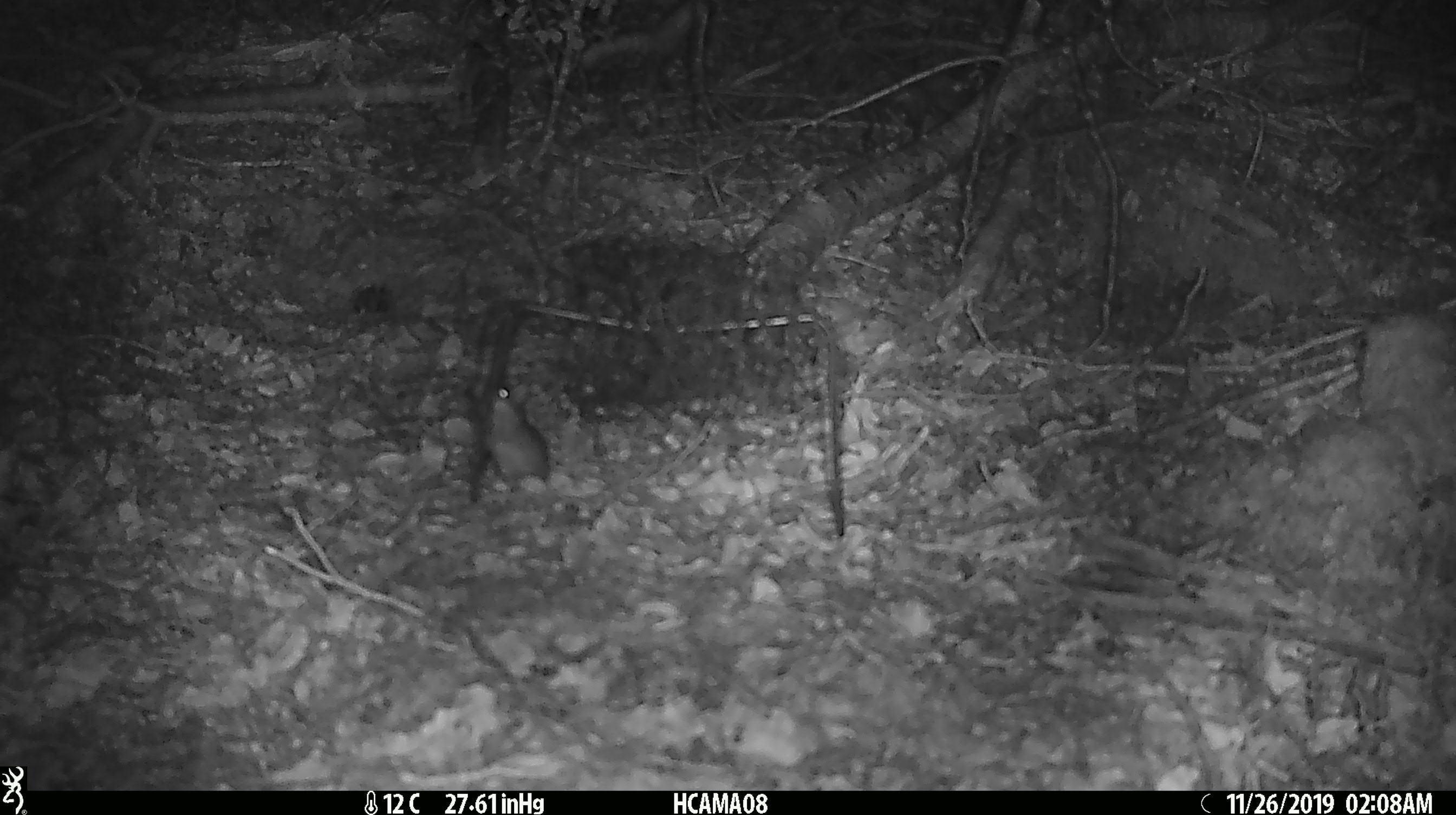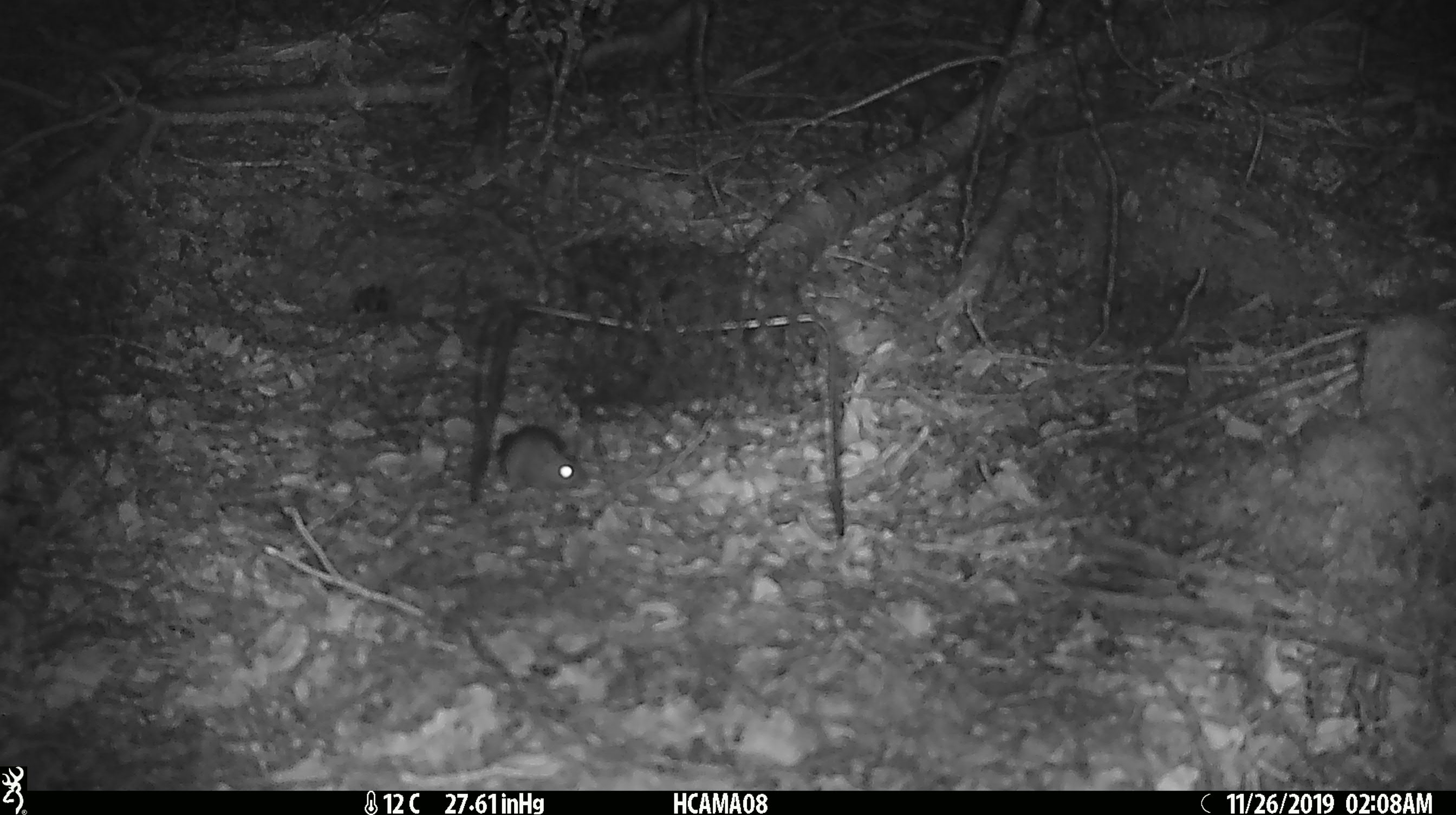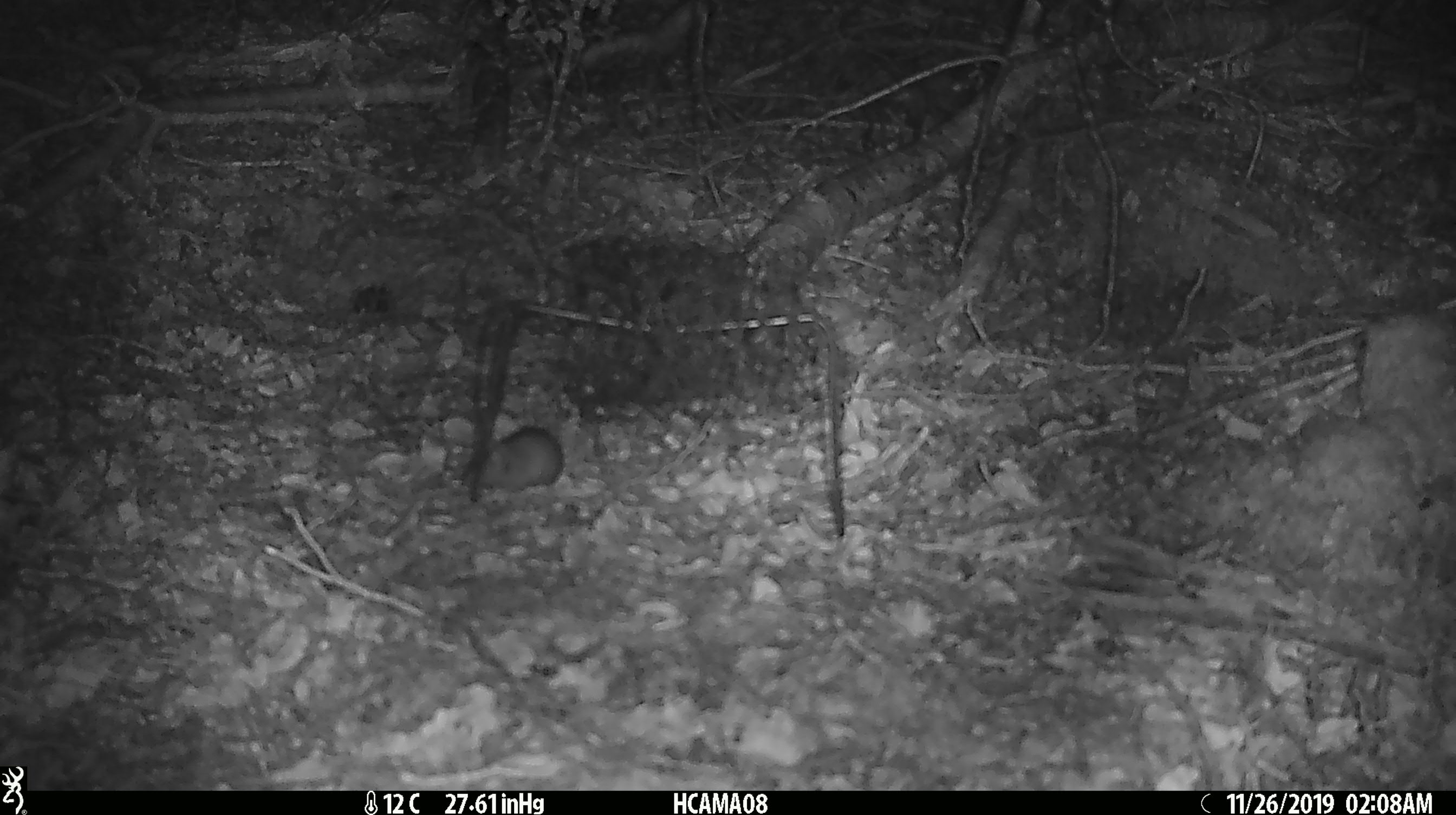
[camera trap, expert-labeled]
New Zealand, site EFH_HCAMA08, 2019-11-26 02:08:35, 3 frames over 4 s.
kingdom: Animalia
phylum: Chordata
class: Mammalia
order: Rodentia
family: Muridae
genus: Mus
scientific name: Mus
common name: mouse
Mouse (Mus).